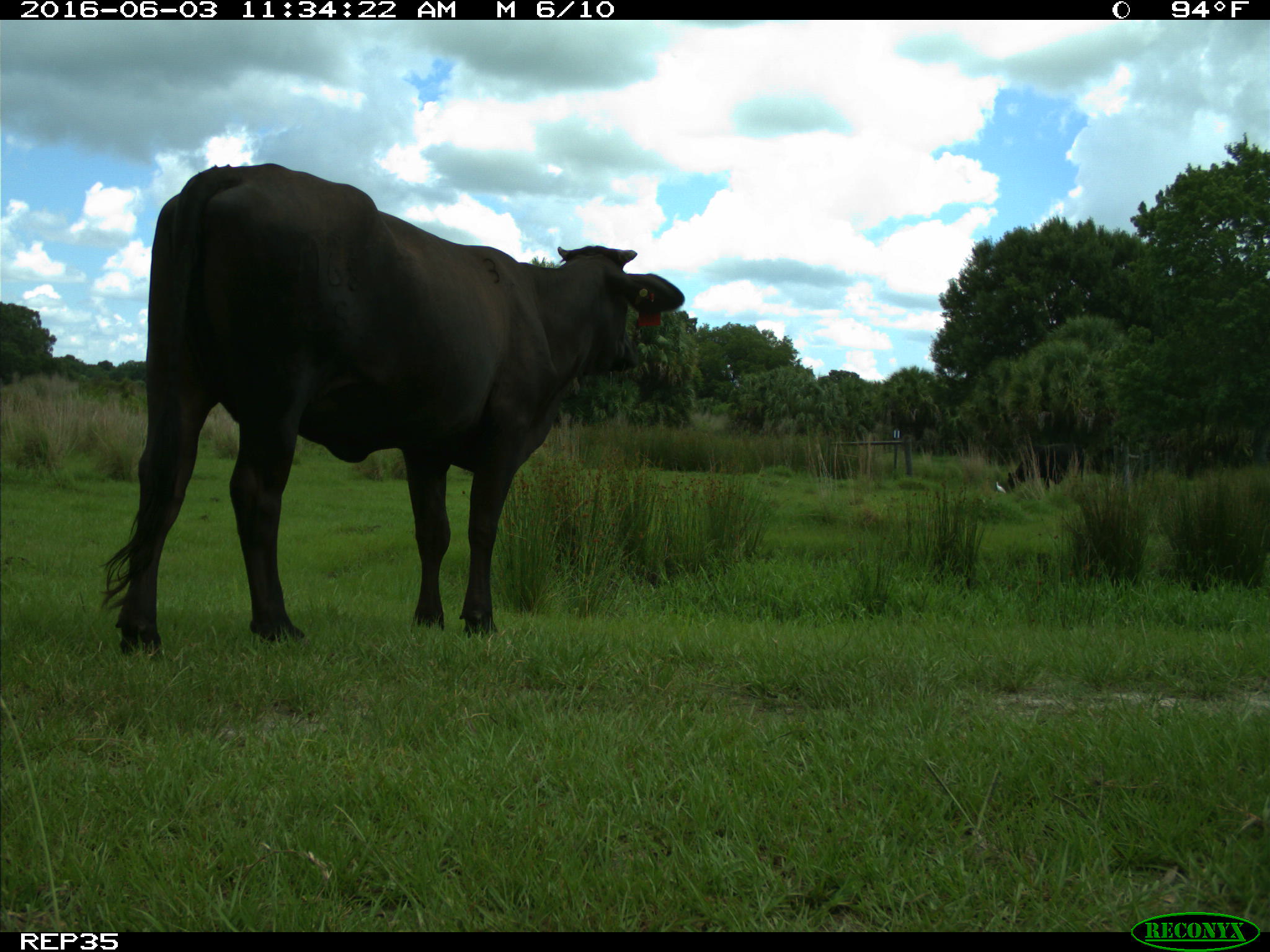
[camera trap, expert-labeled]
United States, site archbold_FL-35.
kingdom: Animalia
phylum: Chordata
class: Mammalia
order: Artiodactyla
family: Bovidae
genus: Bos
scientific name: Bos taurus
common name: domestic cow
Bos taurus (domestic cow).